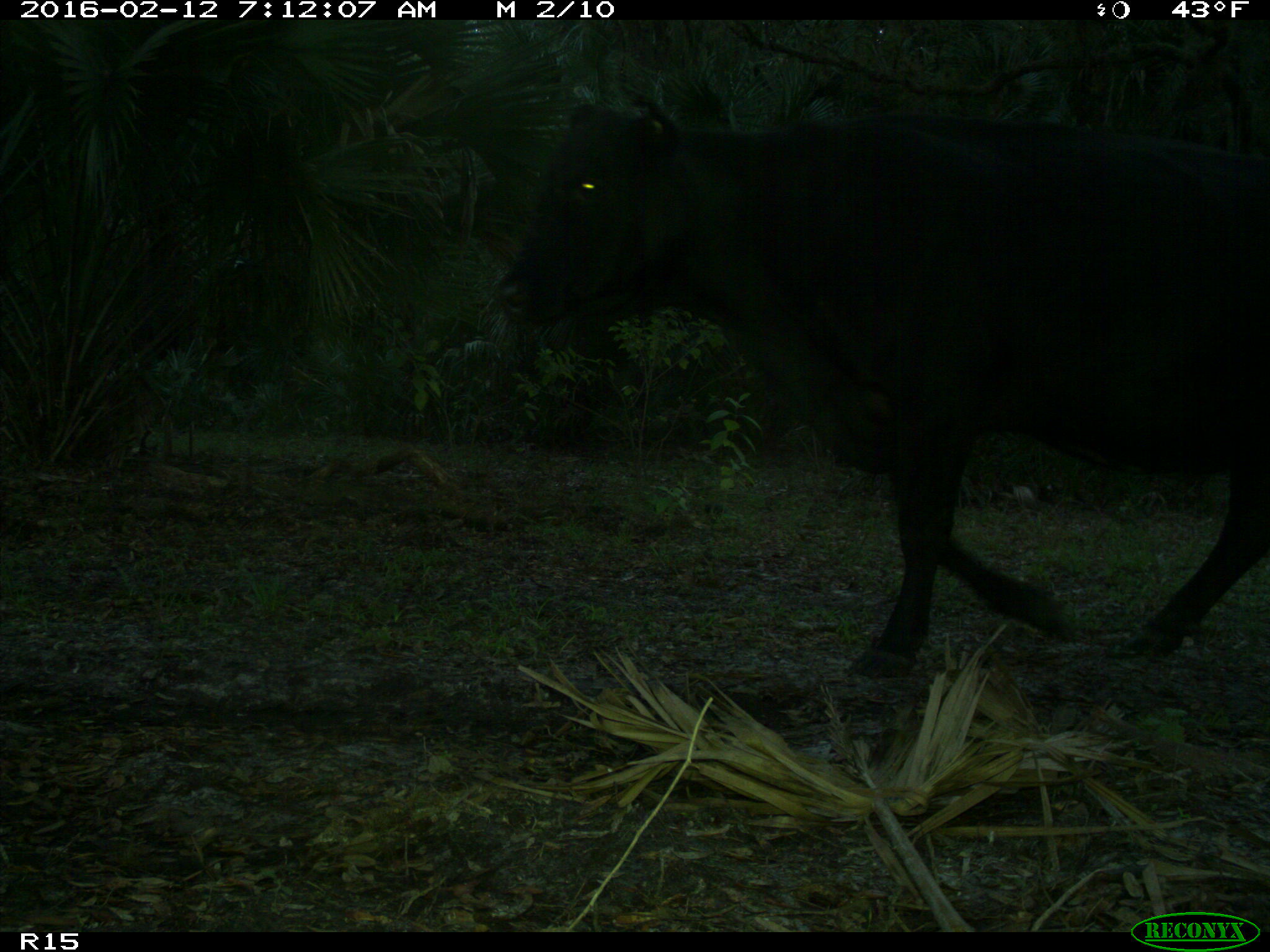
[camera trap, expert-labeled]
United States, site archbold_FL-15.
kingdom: Animalia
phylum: Chordata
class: Mammalia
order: Artiodactyla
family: Bovidae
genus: Bos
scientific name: Bos taurus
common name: domestic cow